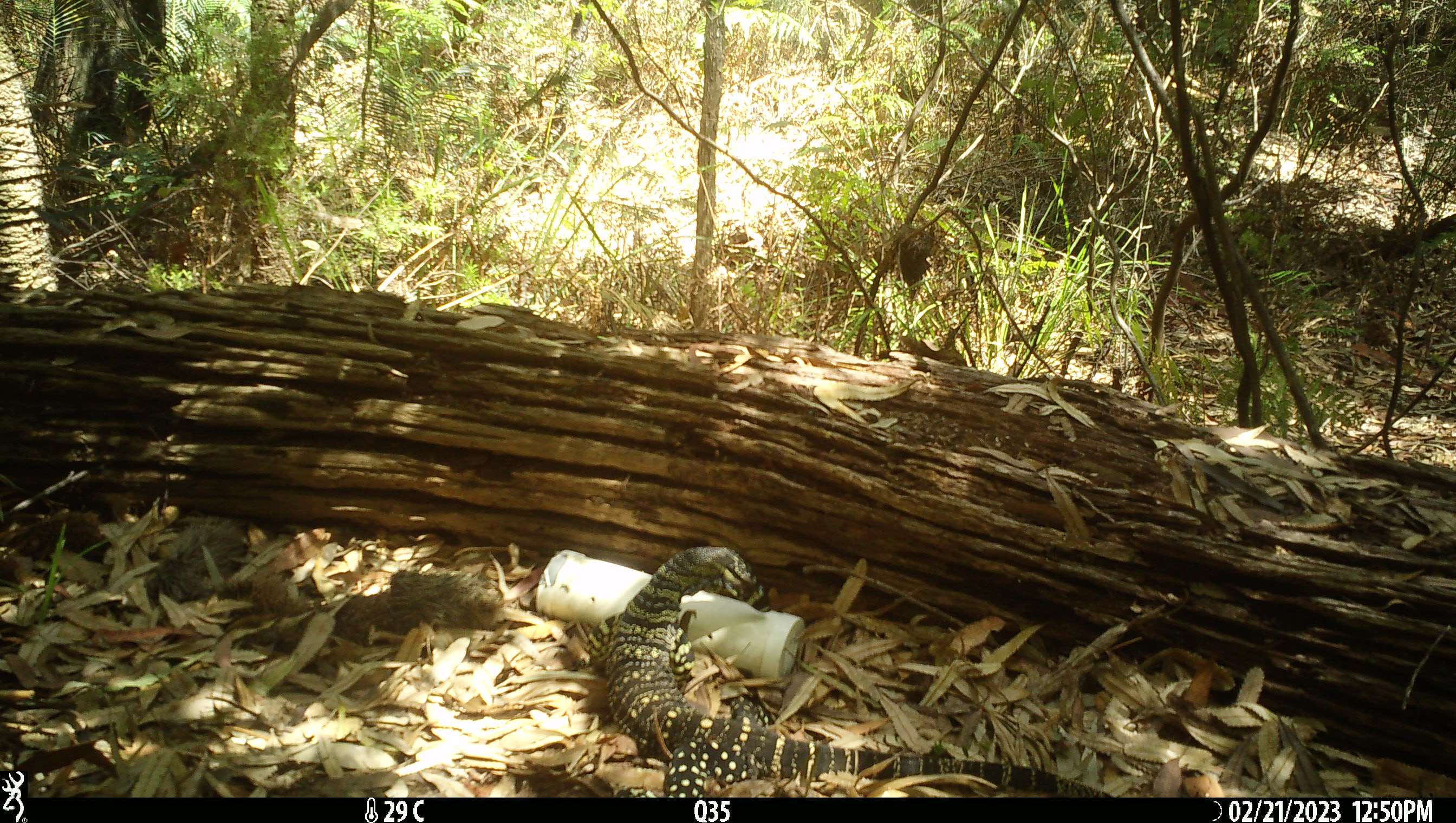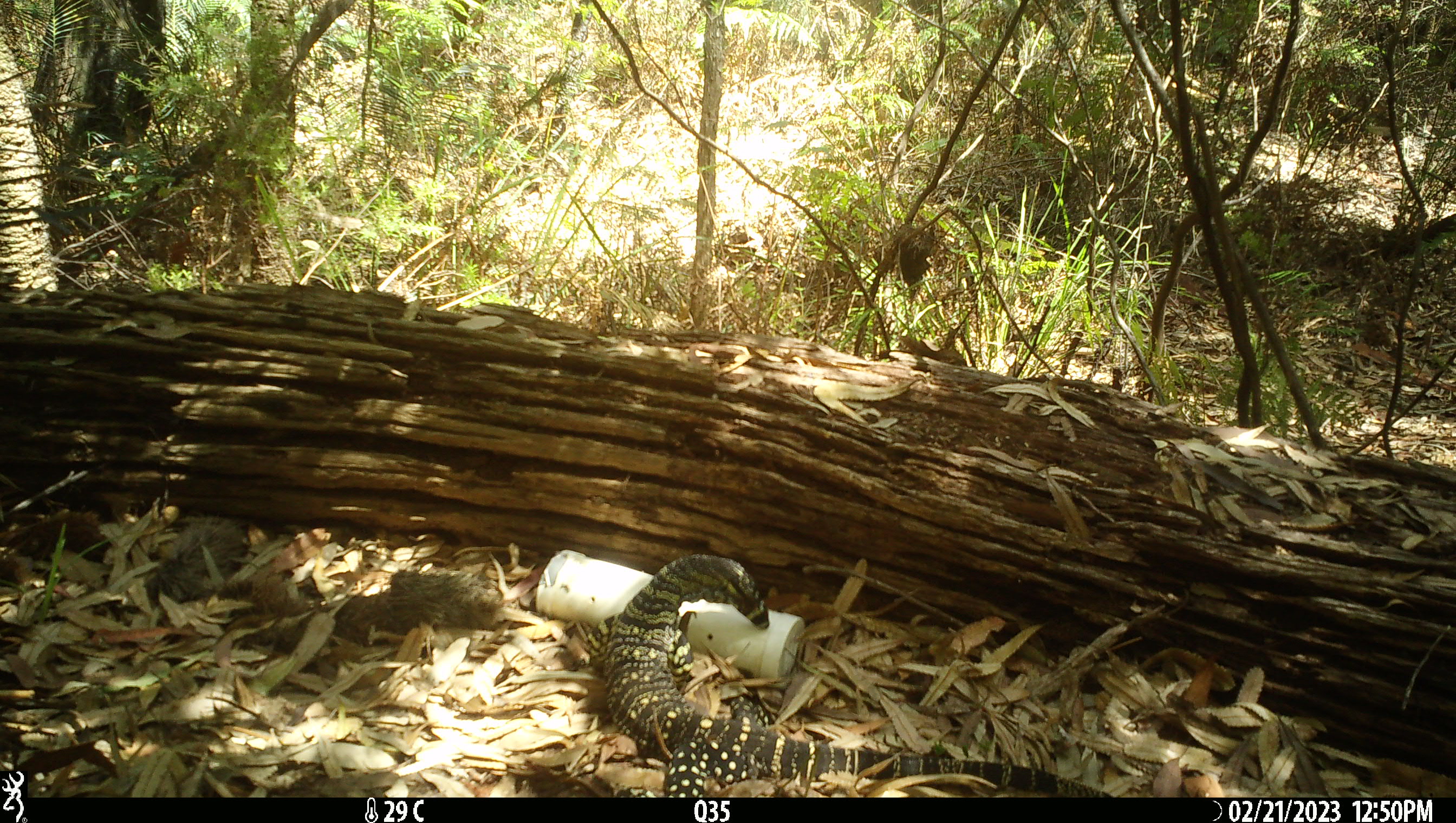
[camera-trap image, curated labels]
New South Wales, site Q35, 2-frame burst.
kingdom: Animalia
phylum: Chordata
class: Reptilia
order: Squamata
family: Varanidae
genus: Varanus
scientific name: Varanus varius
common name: lace monitor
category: goanna